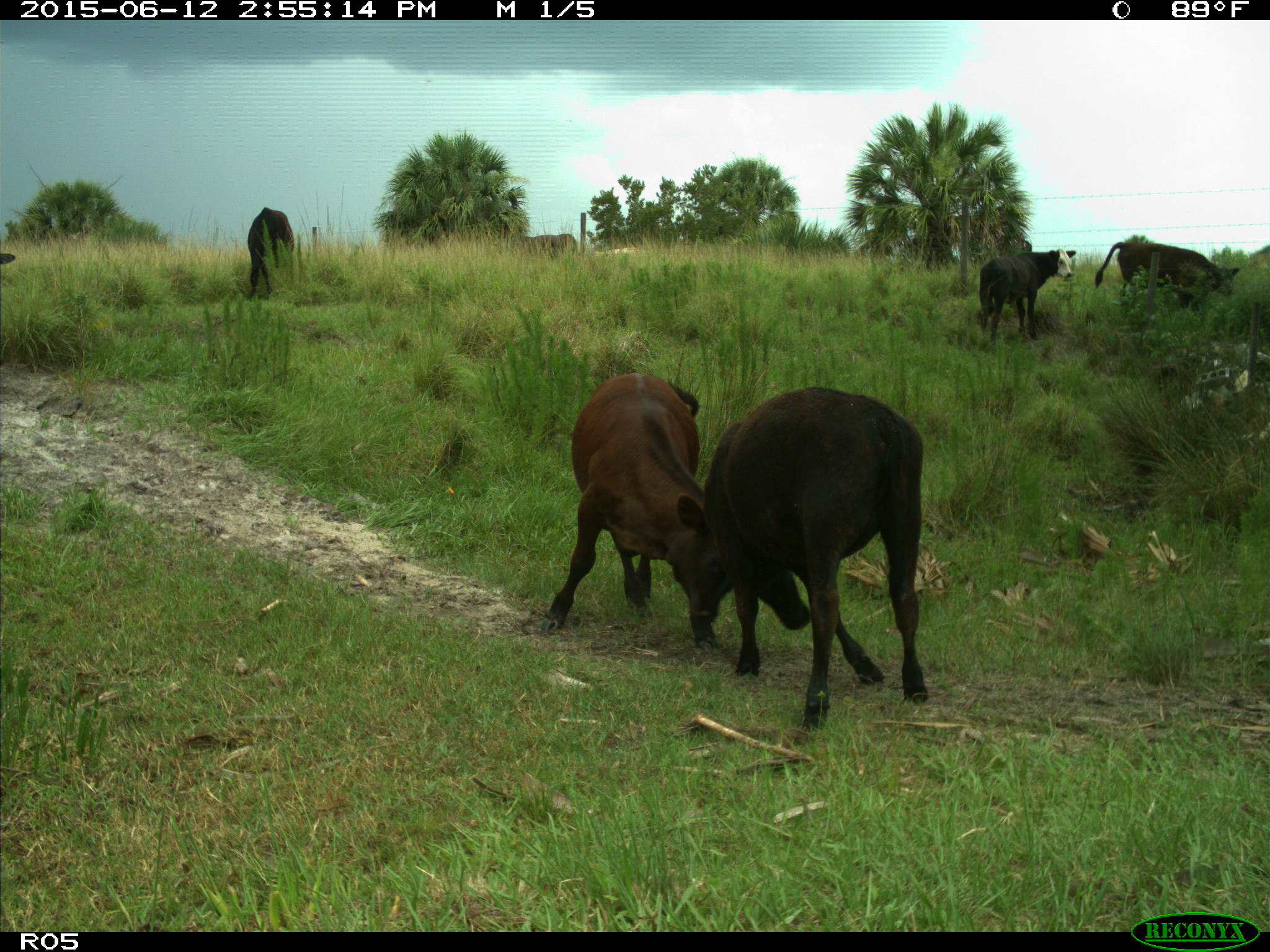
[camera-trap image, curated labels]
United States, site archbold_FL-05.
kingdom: Animalia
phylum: Chordata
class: Mammalia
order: Artiodactyla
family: Bovidae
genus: Bos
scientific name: Bos taurus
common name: domestic cow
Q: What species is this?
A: Bos taurus (domestic cow).